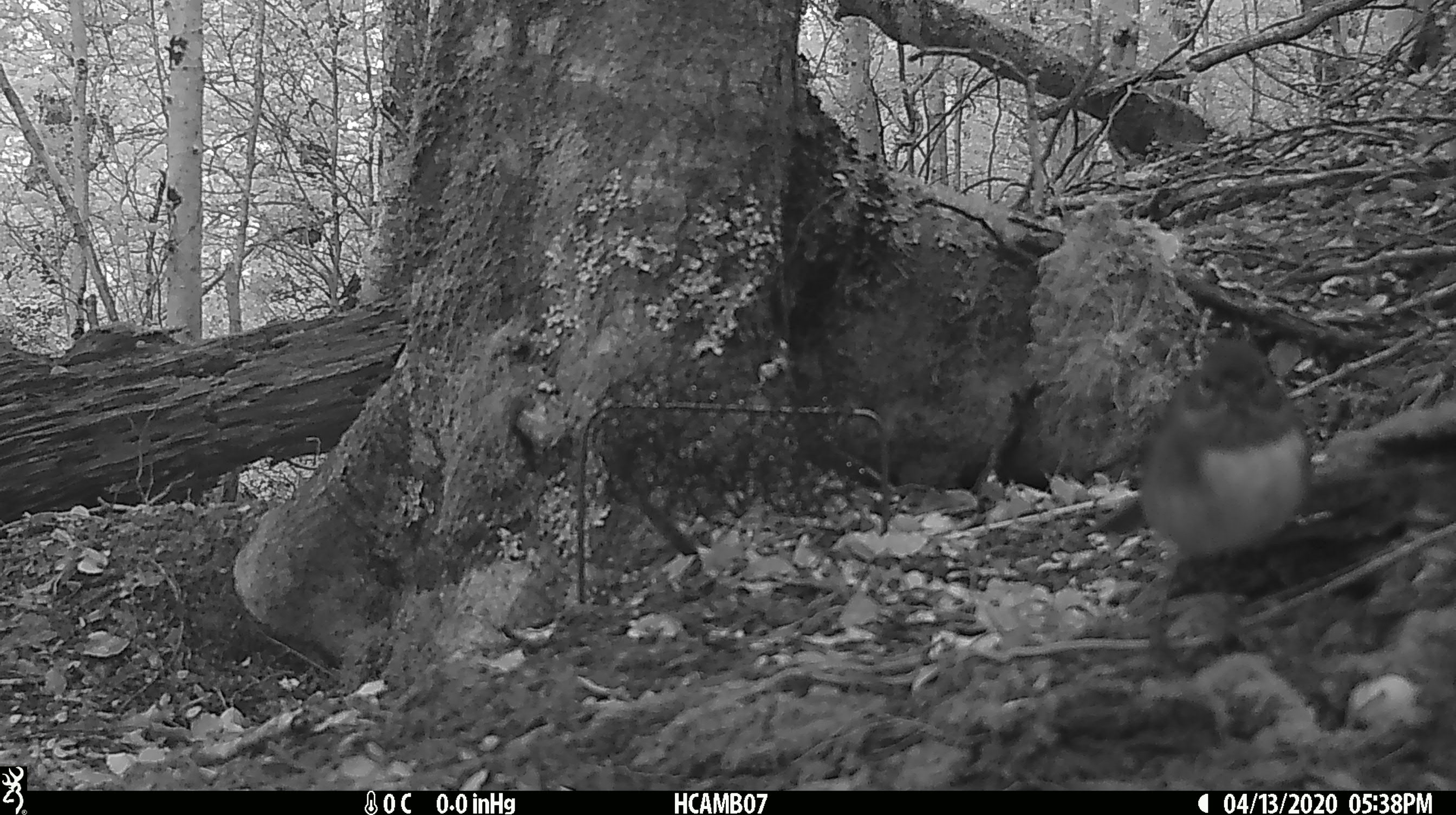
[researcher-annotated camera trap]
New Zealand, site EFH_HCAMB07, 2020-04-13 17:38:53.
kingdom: Animalia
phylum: Chordata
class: Aves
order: Passeriformes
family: Petroicidae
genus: Petroica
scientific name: Petroica australis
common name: new zealand robin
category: robin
Robin (new zealand robin) (Petroica australis).